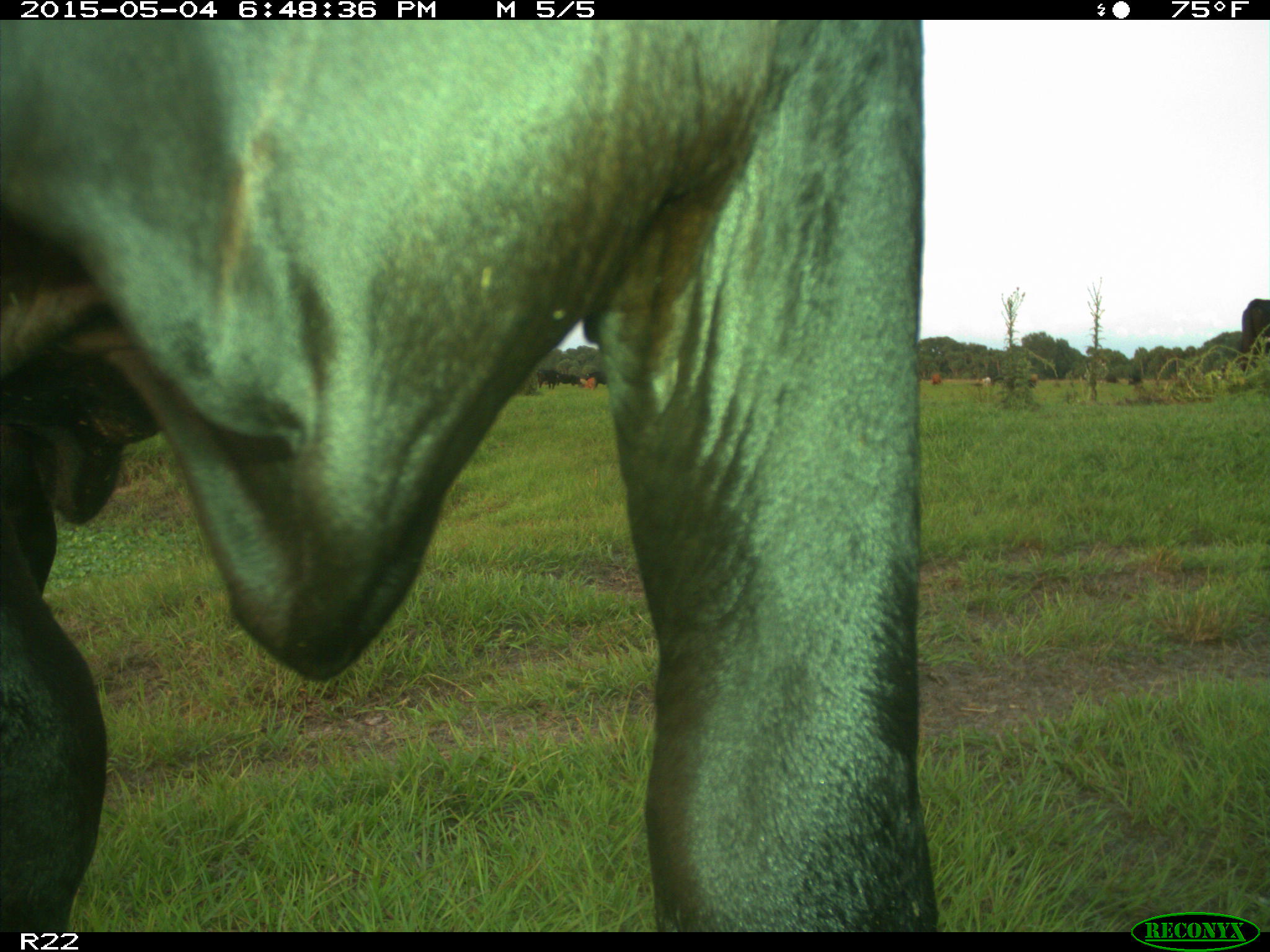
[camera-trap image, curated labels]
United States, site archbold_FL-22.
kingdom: Animalia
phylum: Chordata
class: Mammalia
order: Artiodactyla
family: Bovidae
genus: Bos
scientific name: Bos taurus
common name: domestic cow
Bos taurus (domestic cow).